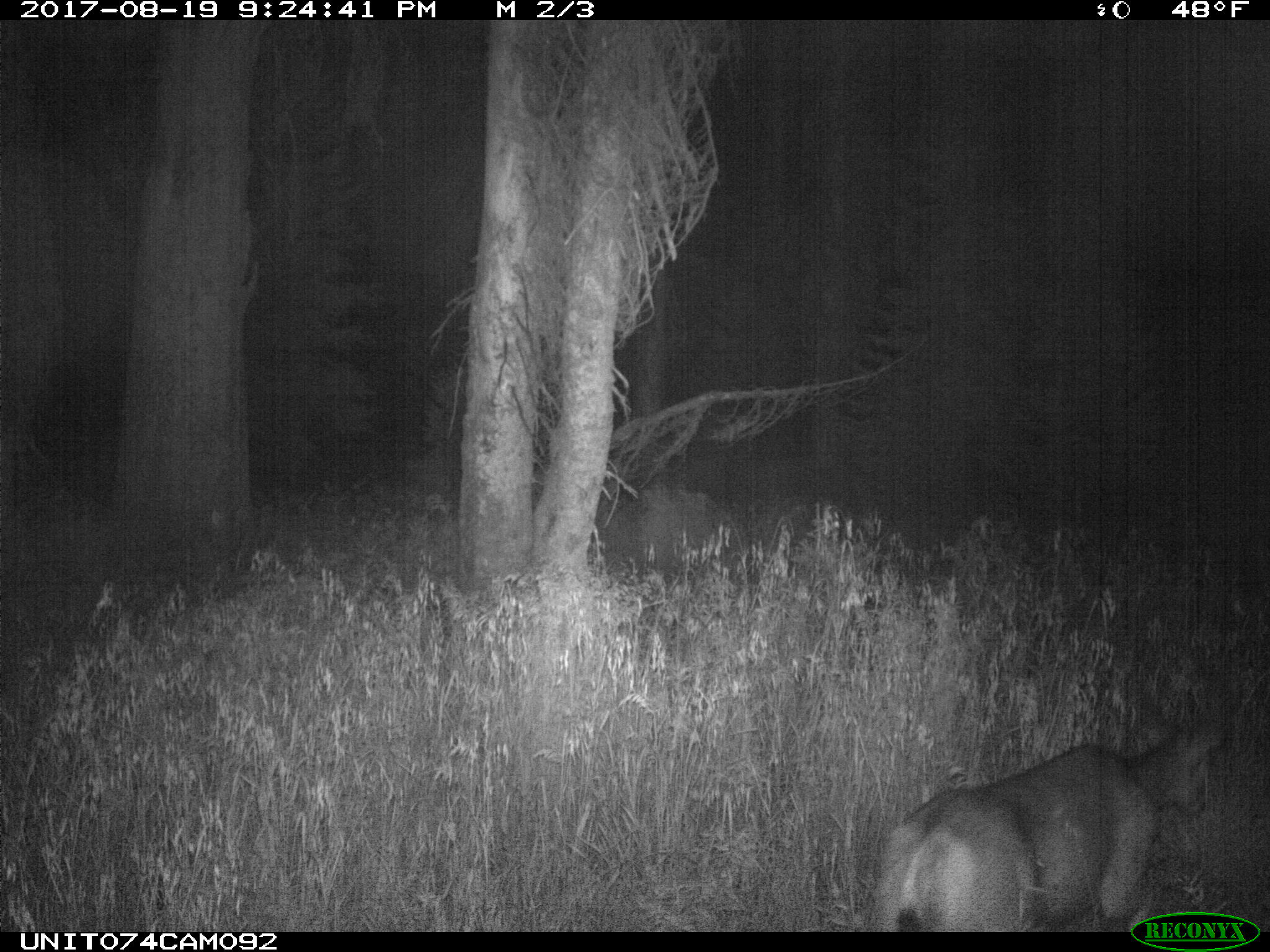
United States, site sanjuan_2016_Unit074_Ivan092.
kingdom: Animalia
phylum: Chordata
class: Mammalia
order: Artiodactyla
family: Cervidae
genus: Odocoileus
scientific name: Odocoileus hemionus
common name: mule deer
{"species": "Odocoileus hemionus (mule deer)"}